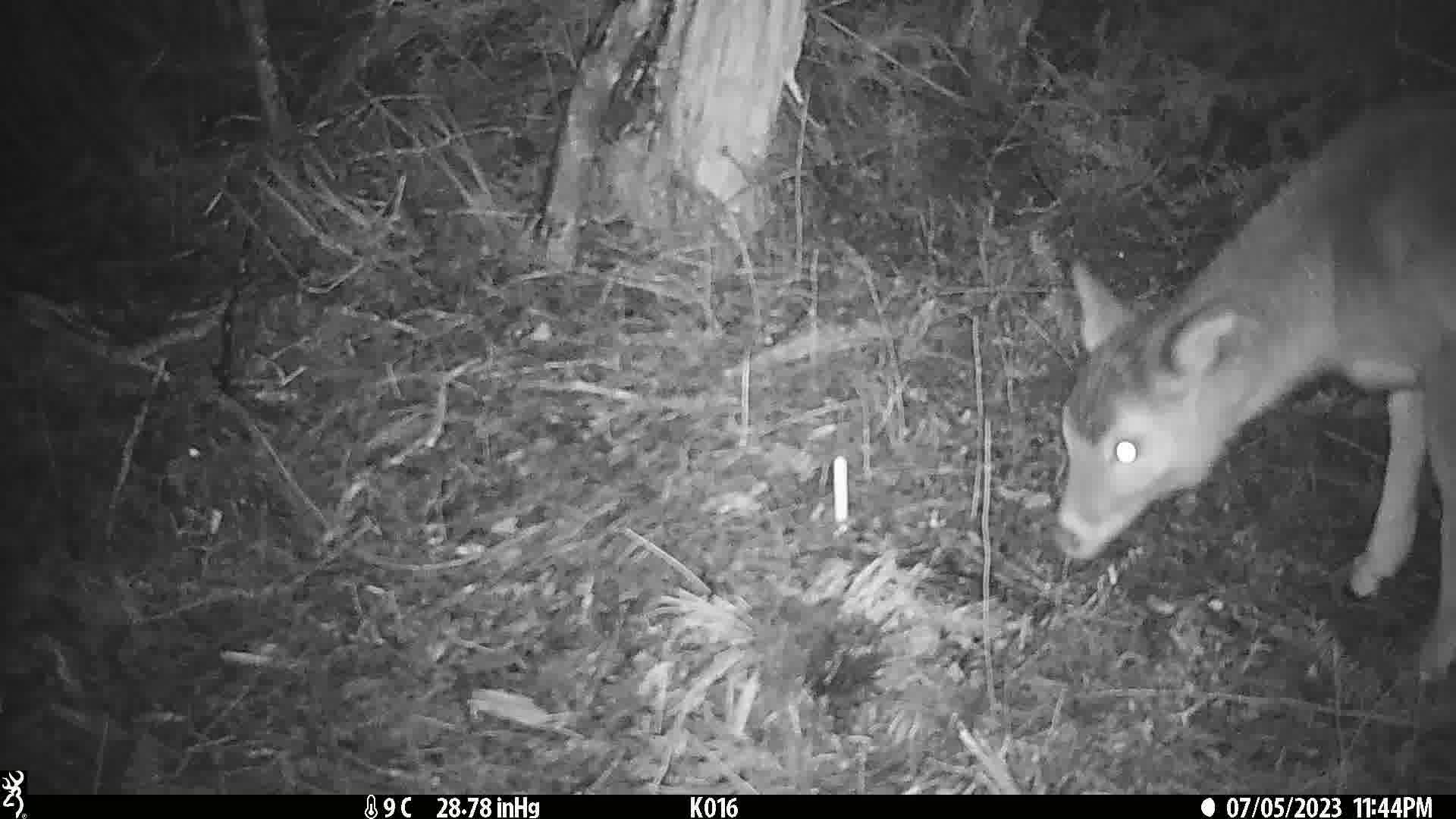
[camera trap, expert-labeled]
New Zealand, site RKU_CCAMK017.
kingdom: Animalia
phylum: Chordata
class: Mammalia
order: Artiodactyla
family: Cervidae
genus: Odocoileus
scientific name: Odocoileus virginianus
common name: white-tailed deer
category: white tailed deer